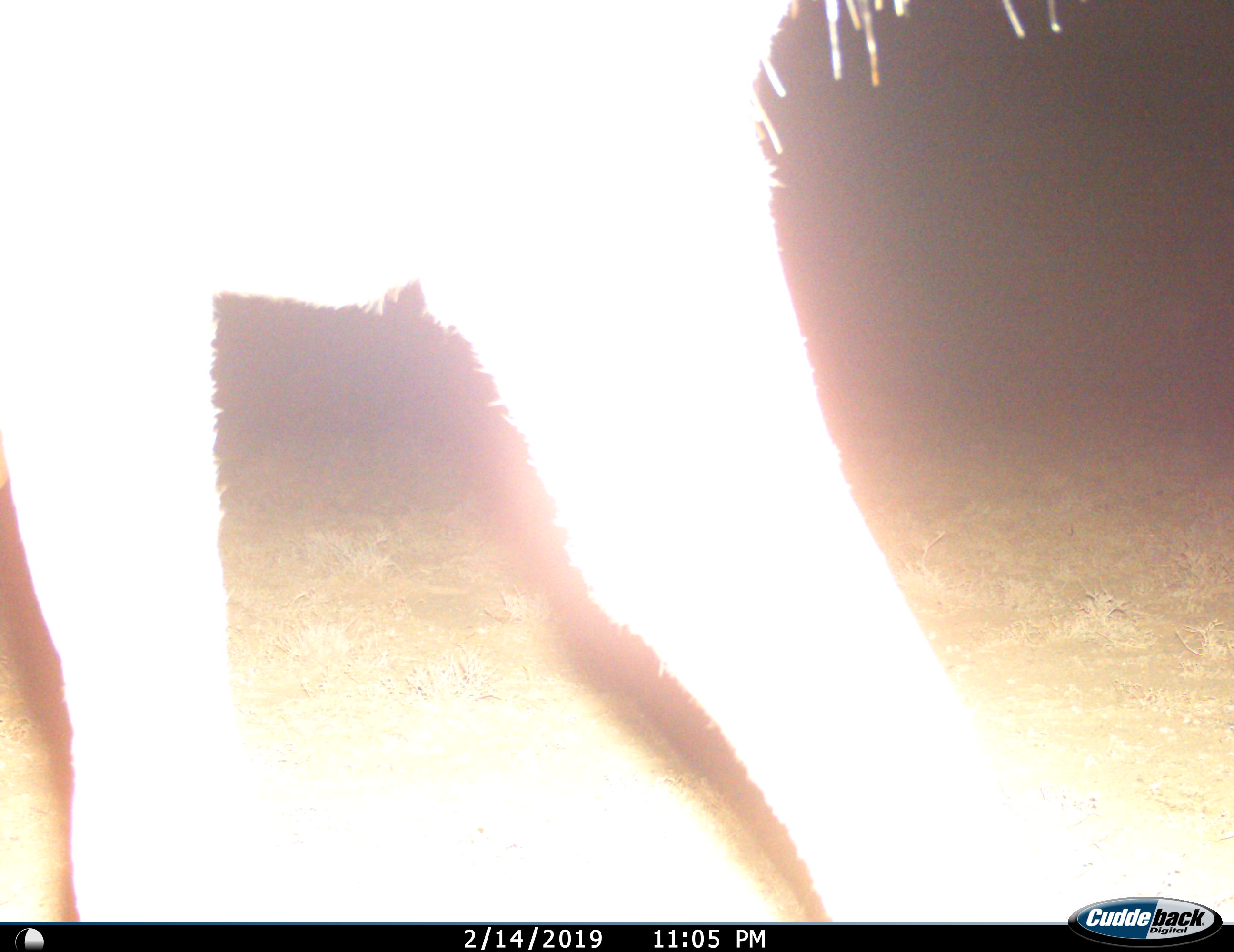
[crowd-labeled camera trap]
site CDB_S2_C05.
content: unidentified animal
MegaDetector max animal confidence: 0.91